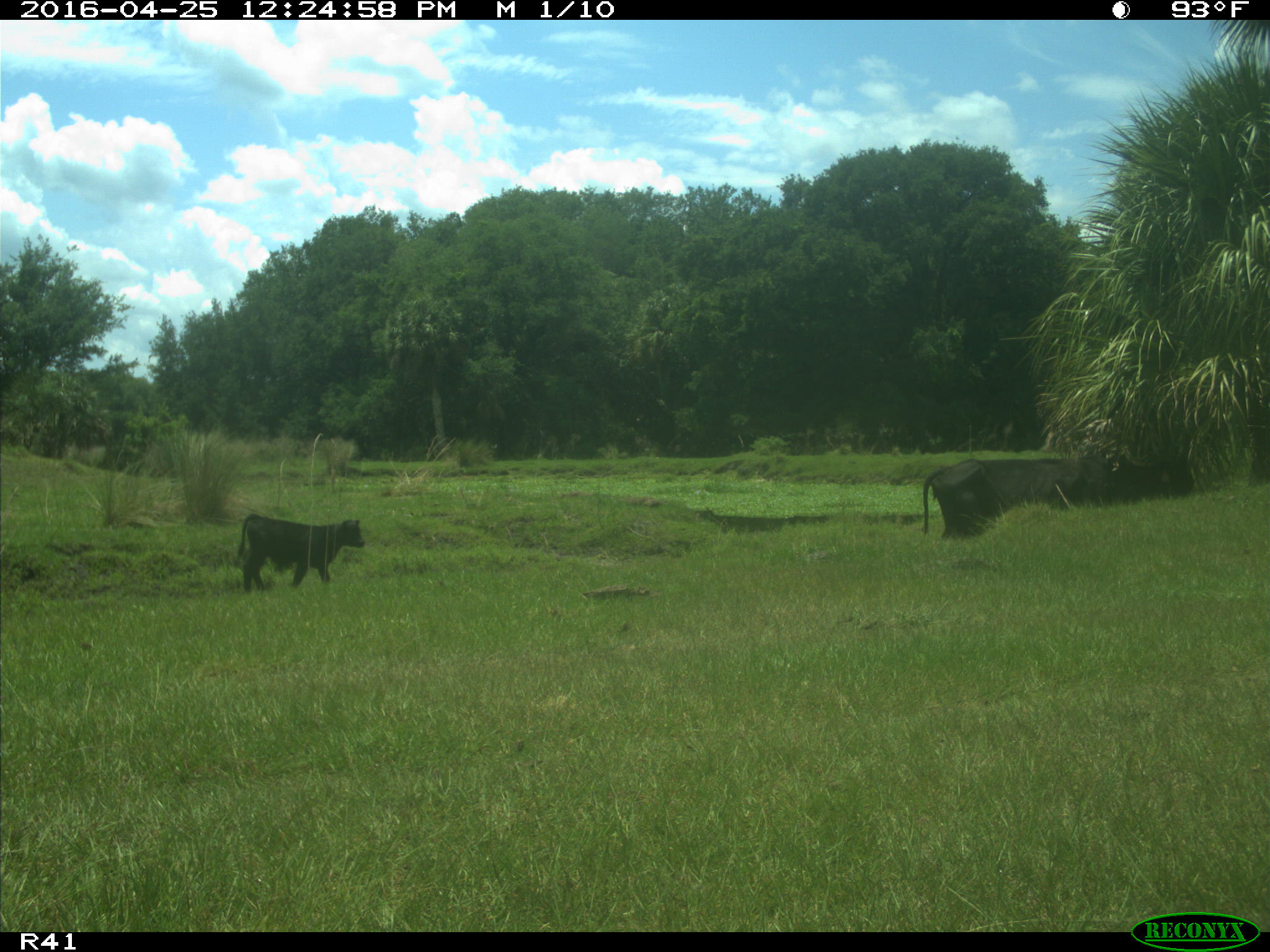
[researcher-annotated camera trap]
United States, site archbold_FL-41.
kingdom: Animalia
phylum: Chordata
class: Mammalia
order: Artiodactyla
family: Bovidae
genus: Bos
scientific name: Bos taurus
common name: domestic cow